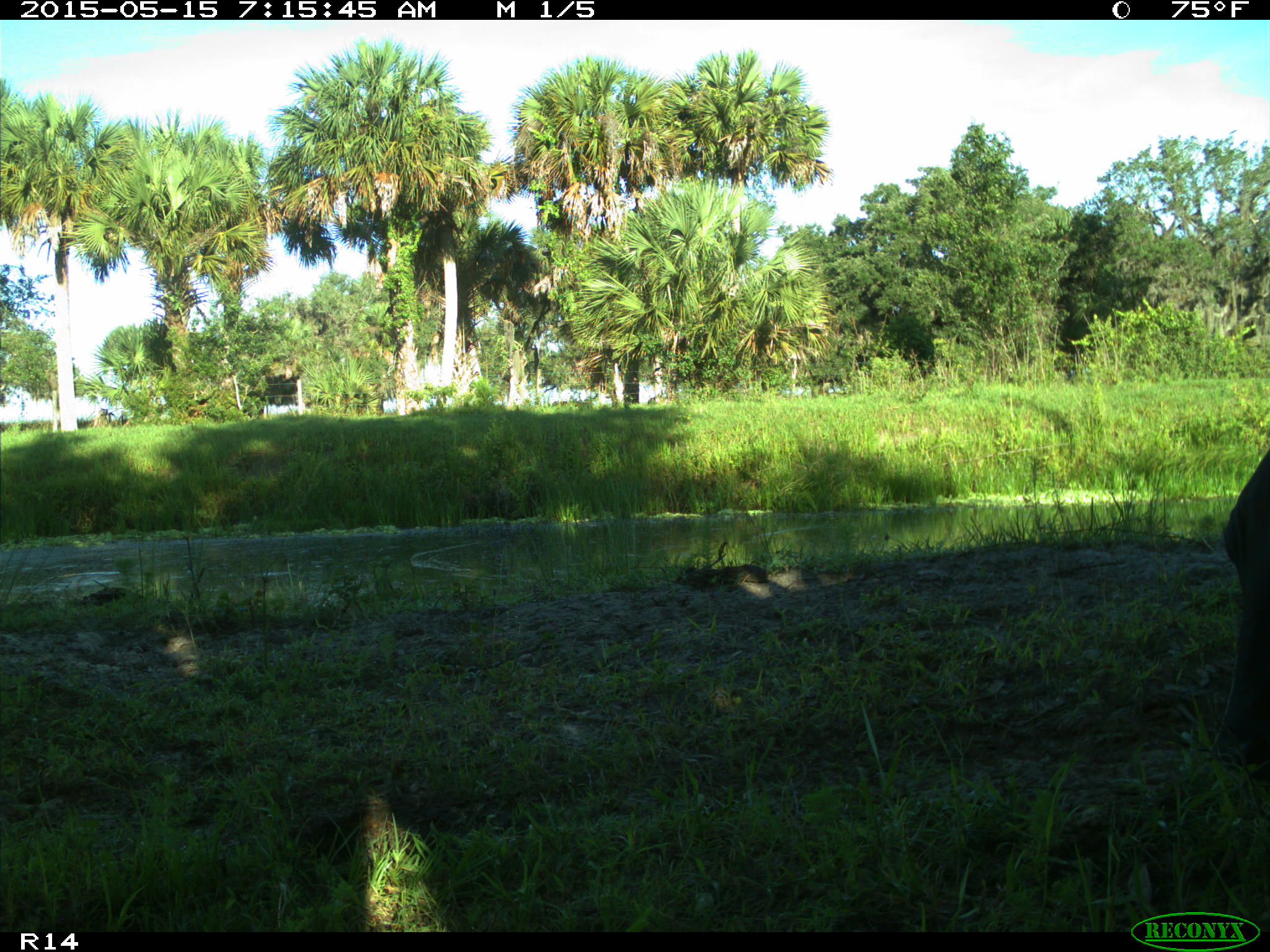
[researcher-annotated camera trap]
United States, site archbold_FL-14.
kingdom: Animalia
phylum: Chordata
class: Mammalia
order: Artiodactyla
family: Bovidae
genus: Bos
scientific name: Bos taurus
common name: domestic cow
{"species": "Bos taurus (domestic cow)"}